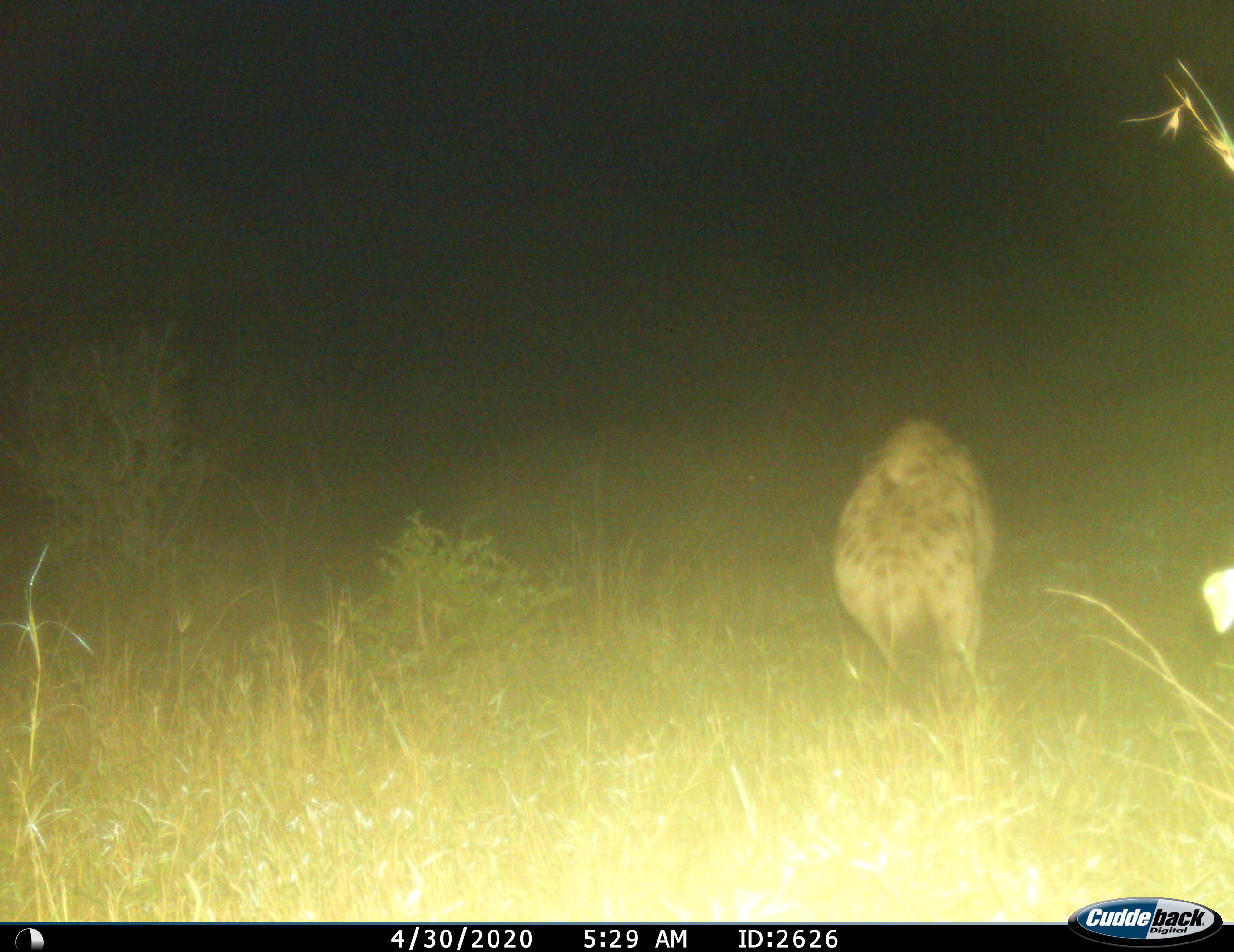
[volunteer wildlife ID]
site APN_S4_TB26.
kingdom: Animalia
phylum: Chordata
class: Mammalia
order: Carnivora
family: Hyaenidae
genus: Crocuta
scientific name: Crocuta crocuta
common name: spotted hyena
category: hyenaspotted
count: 1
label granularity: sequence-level